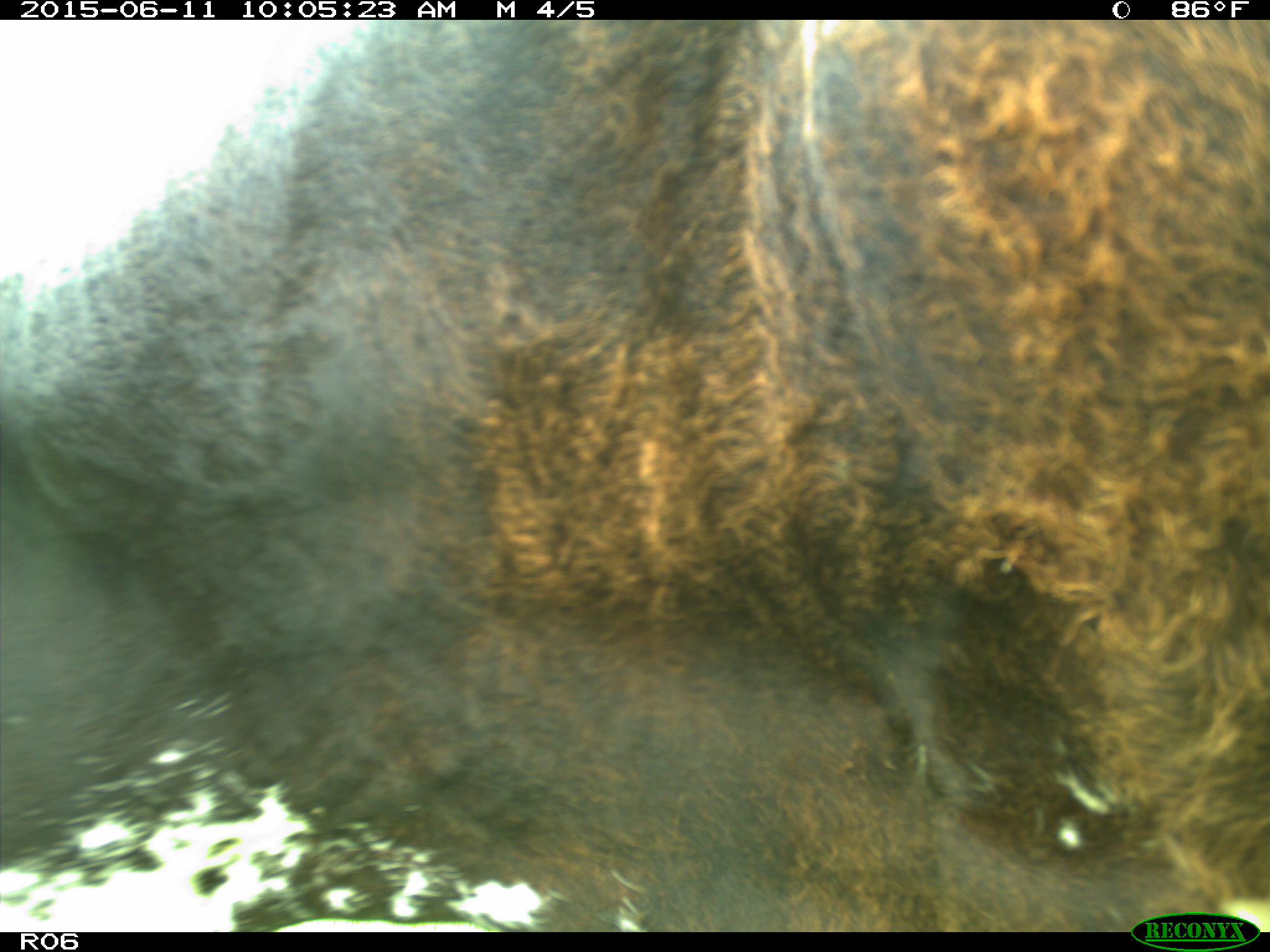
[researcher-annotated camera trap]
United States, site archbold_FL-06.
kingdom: Animalia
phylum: Chordata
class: Mammalia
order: Artiodactyla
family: Bovidae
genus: Bos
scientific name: Bos taurus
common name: domestic cow